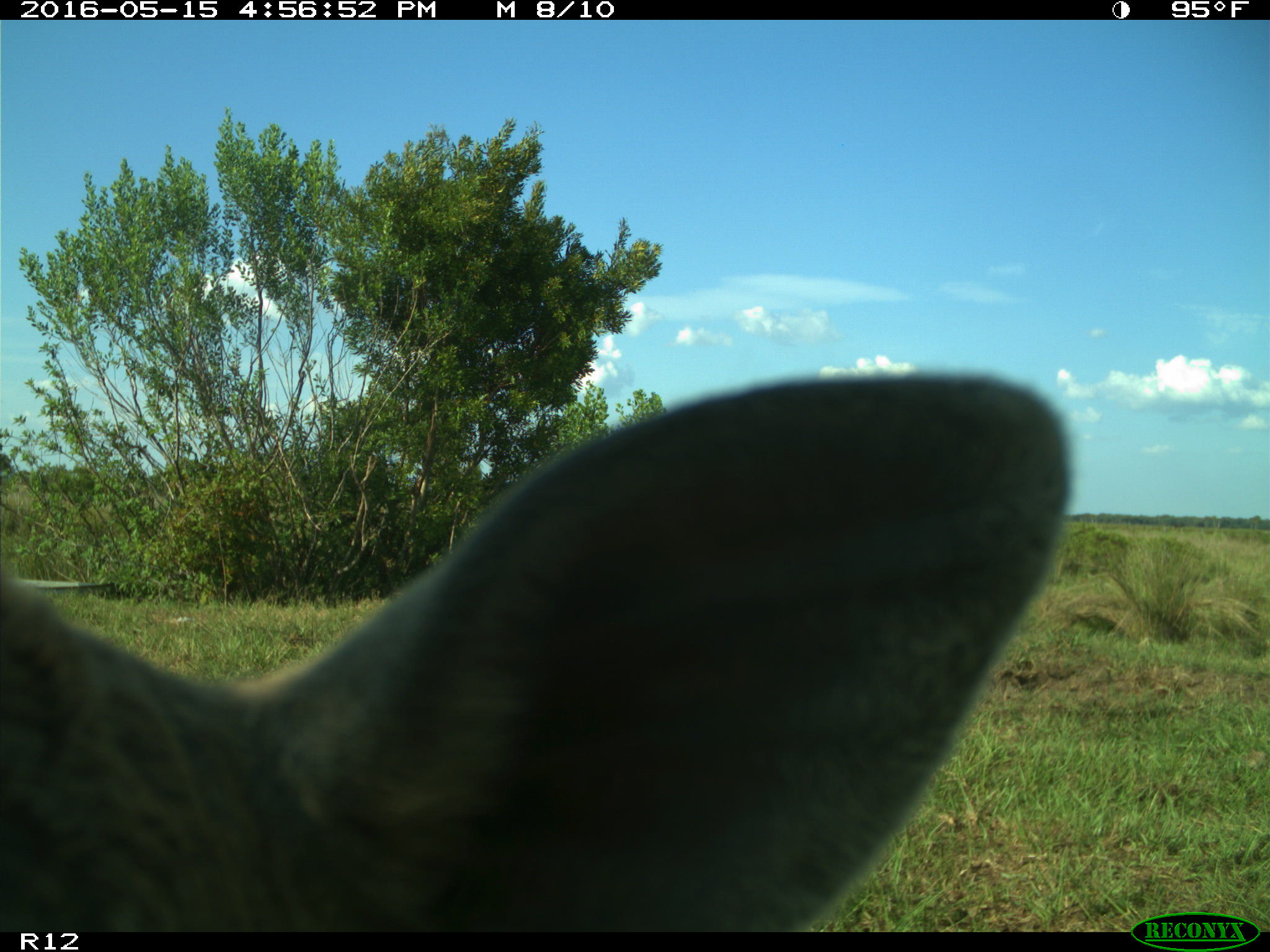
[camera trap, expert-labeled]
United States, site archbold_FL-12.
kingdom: Animalia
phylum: Chordata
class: Mammalia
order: Artiodactyla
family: Bovidae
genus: Bos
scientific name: Bos taurus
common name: domestic cow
Bos taurus (domestic cow).